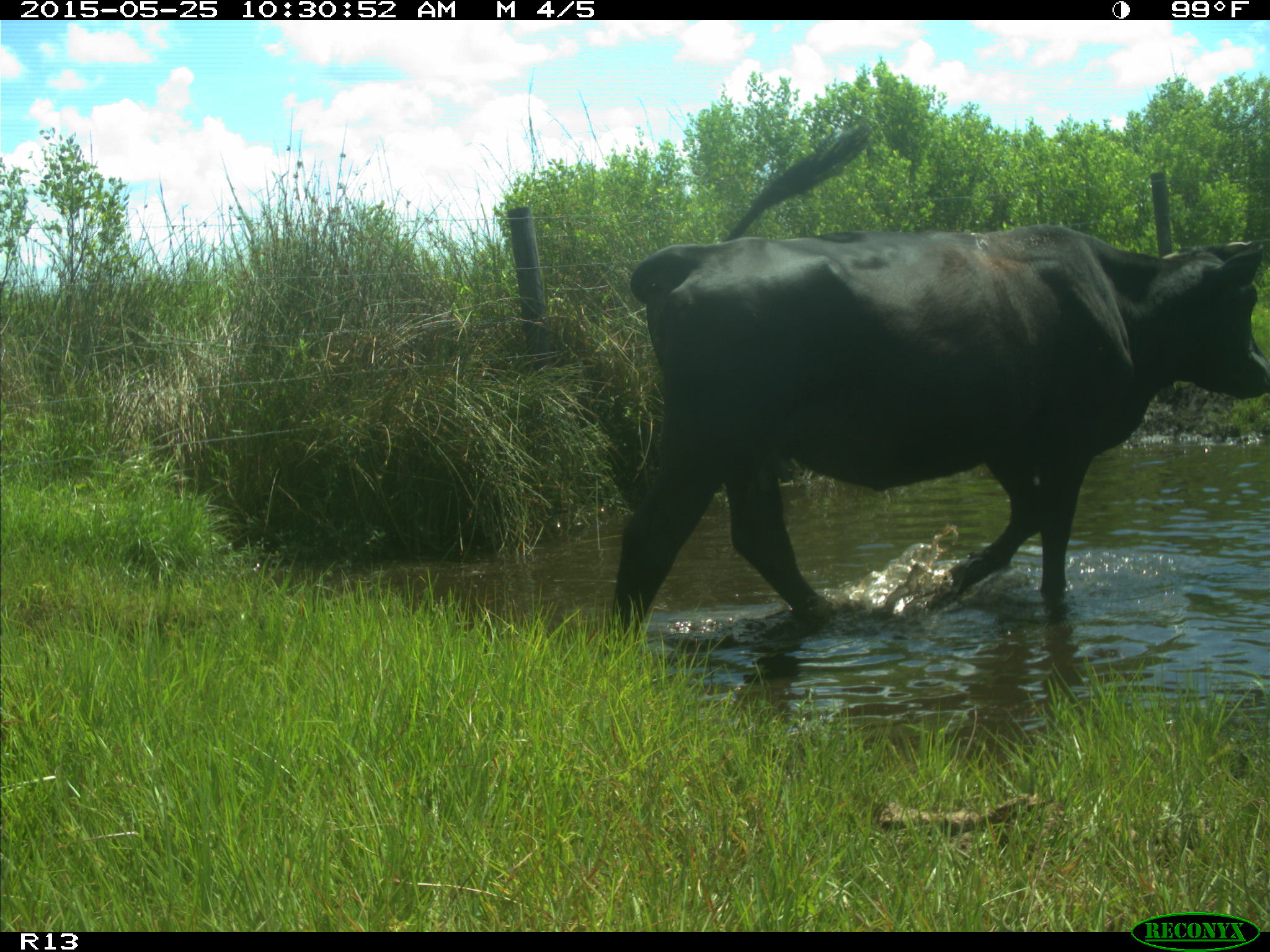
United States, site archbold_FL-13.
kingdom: Animalia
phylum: Chordata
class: Mammalia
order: Artiodactyla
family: Bovidae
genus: Bos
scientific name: Bos taurus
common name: domestic cow